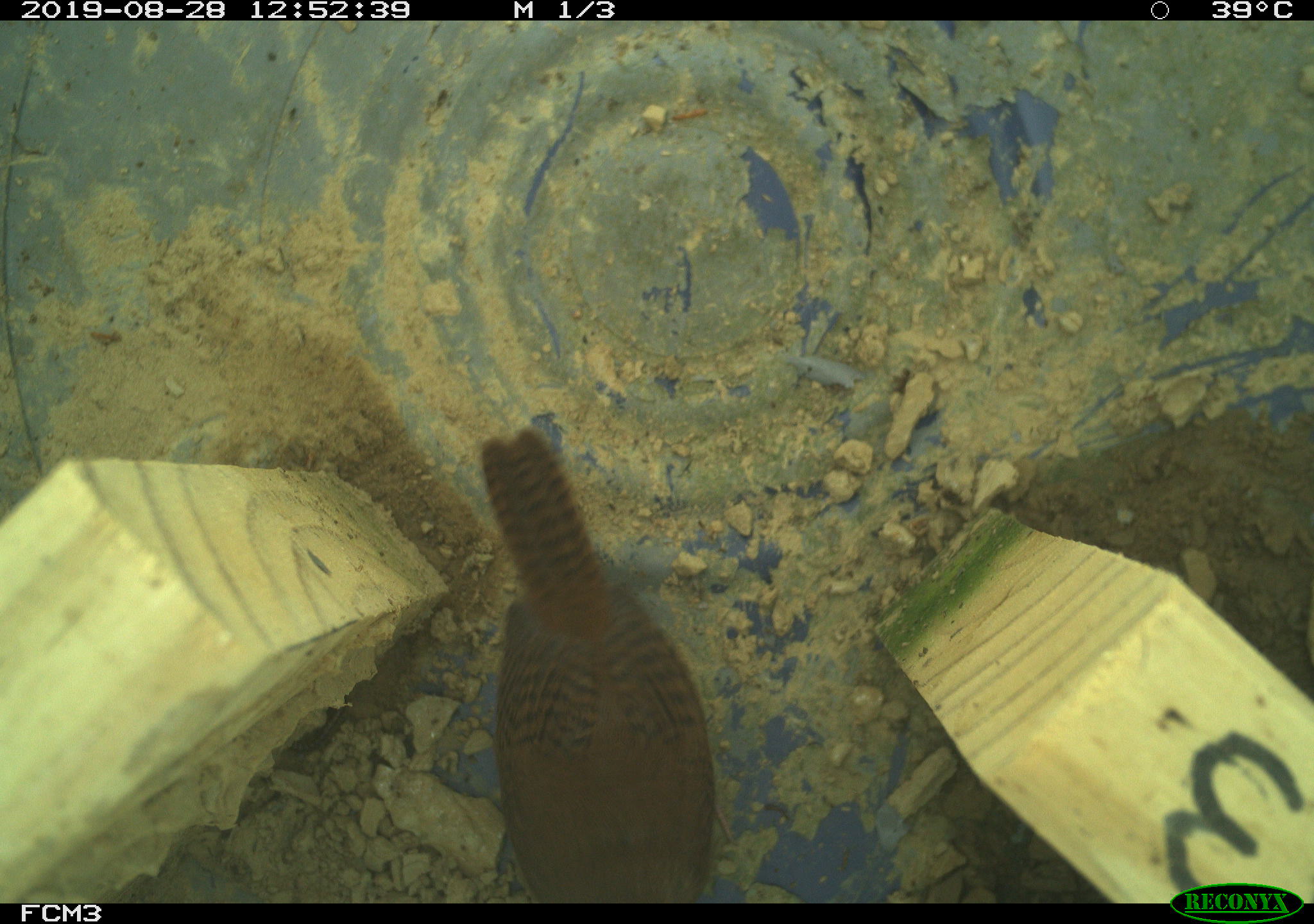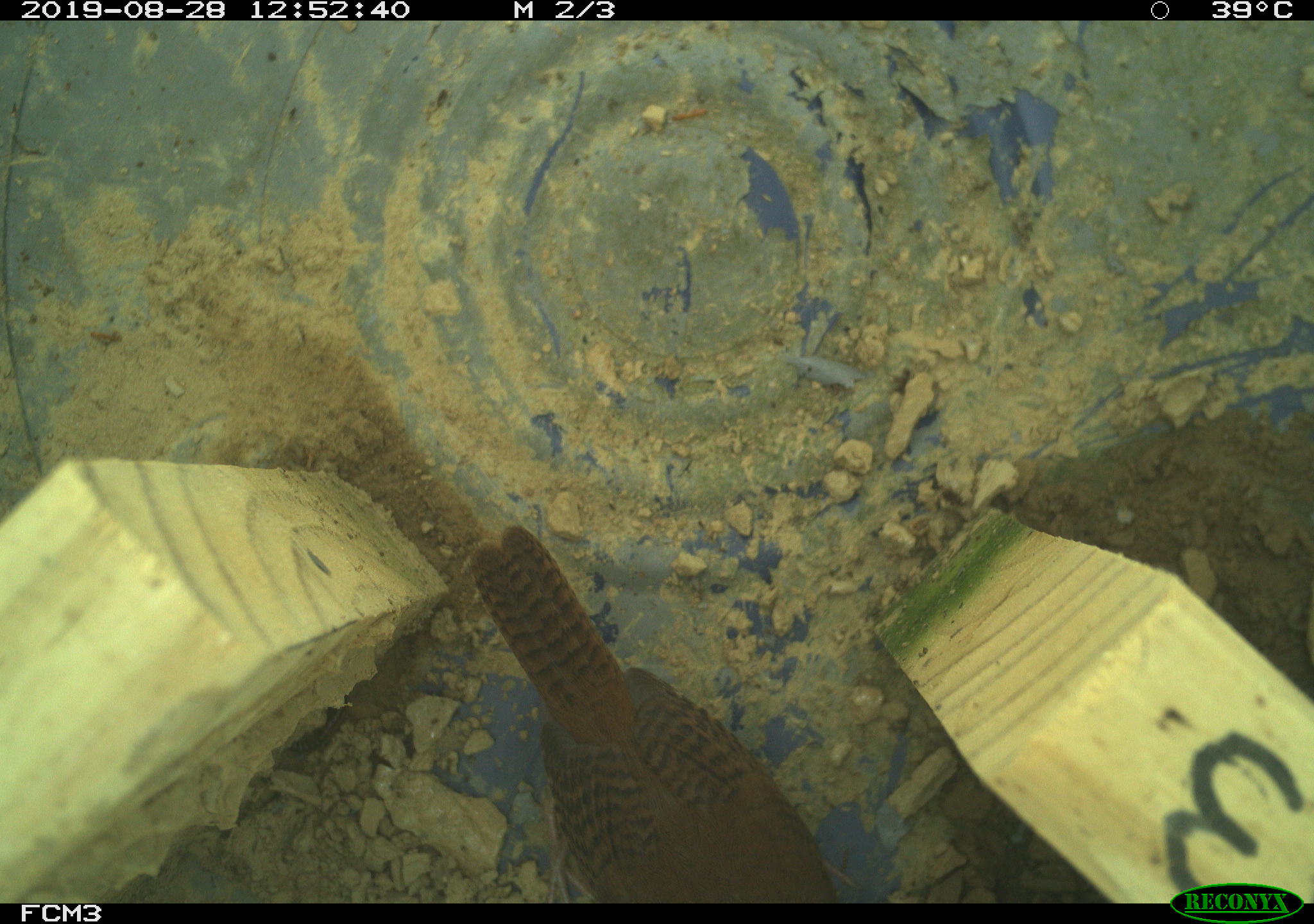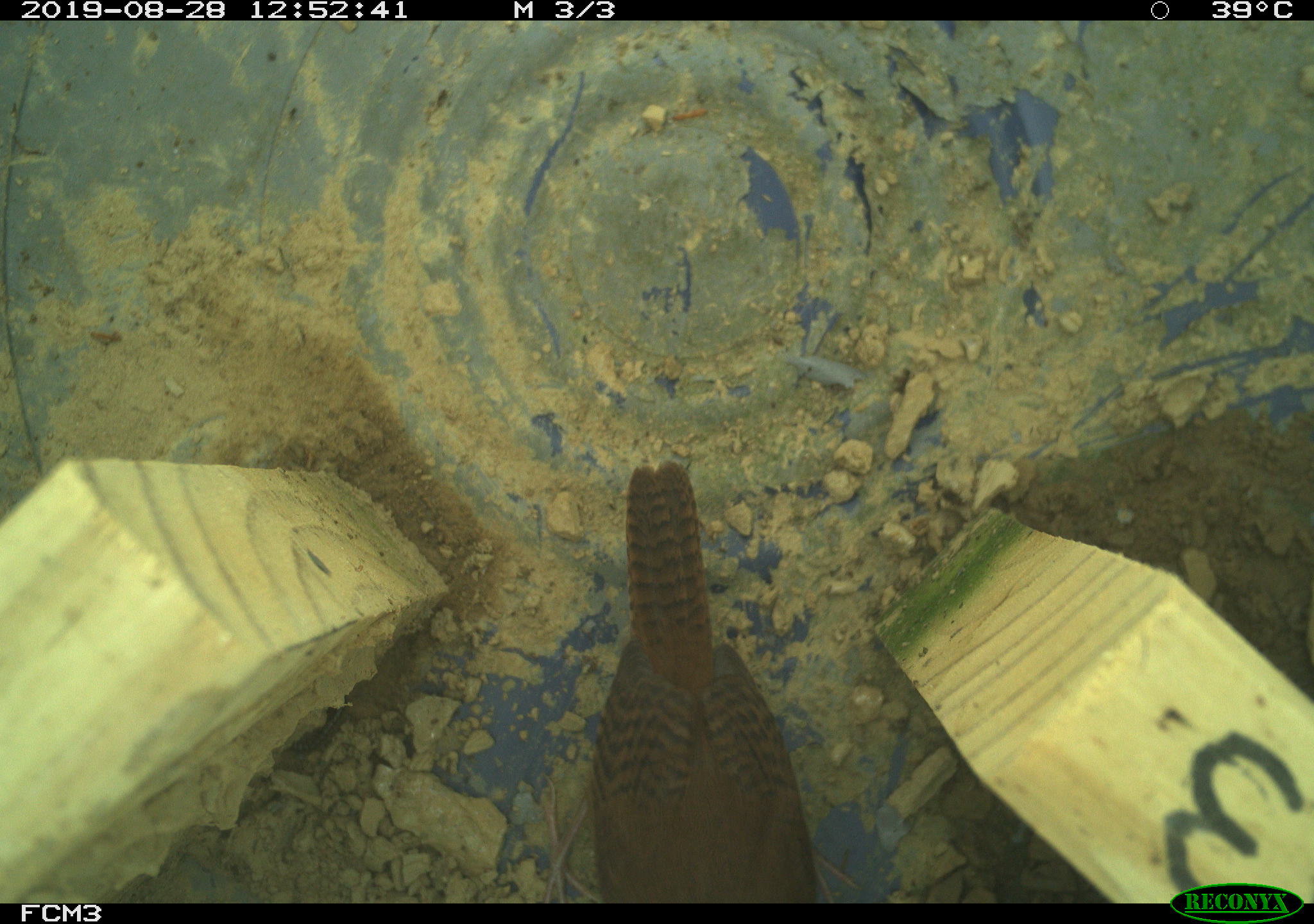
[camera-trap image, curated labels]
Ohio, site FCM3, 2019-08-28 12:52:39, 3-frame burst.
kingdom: Animalia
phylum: Chordata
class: Aves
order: Passeriformes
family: Troglodytidae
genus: Troglodytes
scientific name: Troglodytes aedon aedon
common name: northern house wren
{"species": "northern house wren (Troglodytes aedon aedon)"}